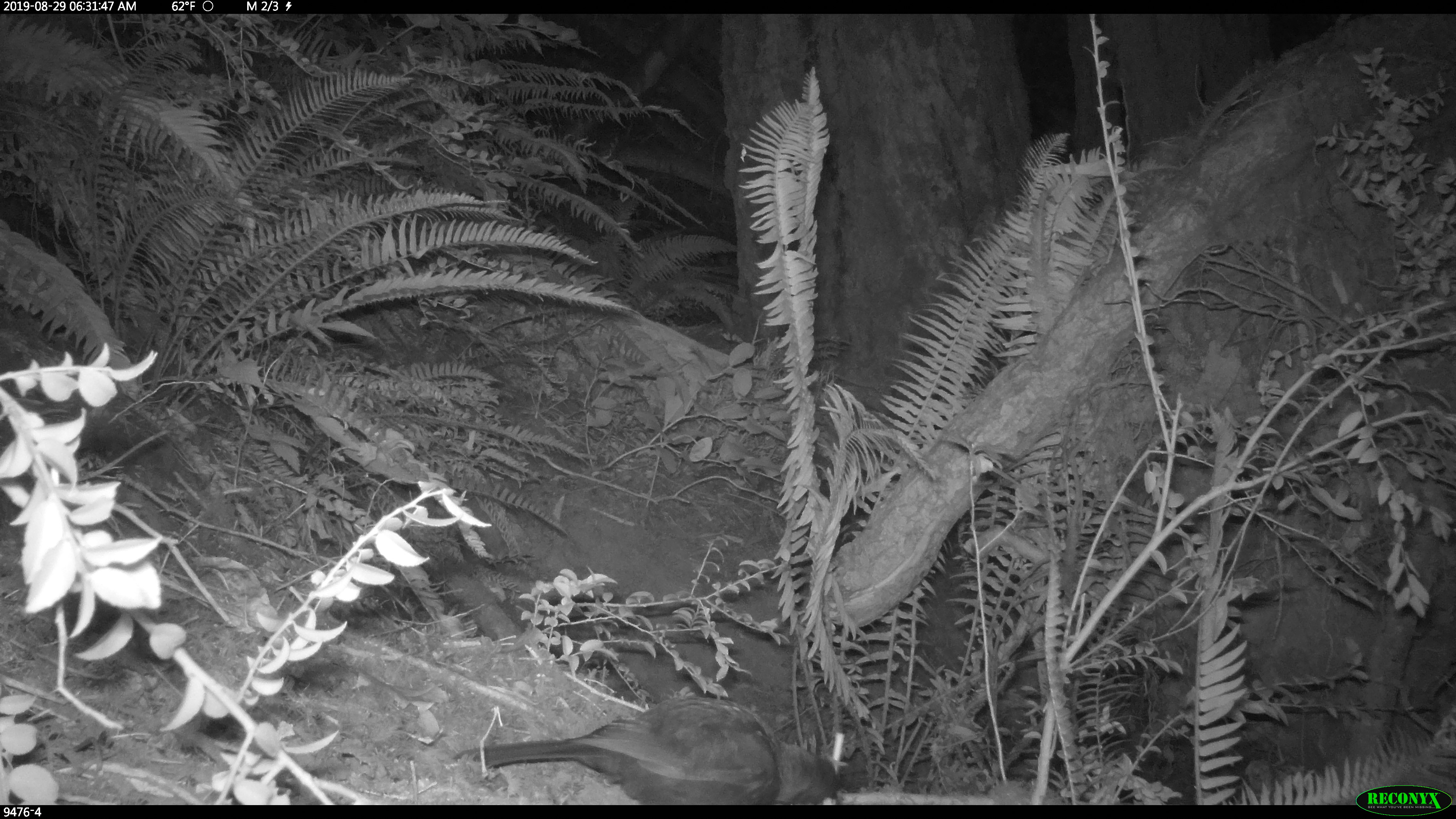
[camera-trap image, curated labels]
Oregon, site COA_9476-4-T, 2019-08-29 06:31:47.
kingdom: Animalia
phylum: Chordata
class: Aves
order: Passeriformes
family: Corvidae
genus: Cyanocitta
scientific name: Cyanocitta stelleri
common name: steller's jay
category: stellers jay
Stellers jay (steller's jay) (Cyanocitta stelleri).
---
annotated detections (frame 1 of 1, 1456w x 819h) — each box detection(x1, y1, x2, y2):
stellers jay: detection(470, 701, 851, 803)